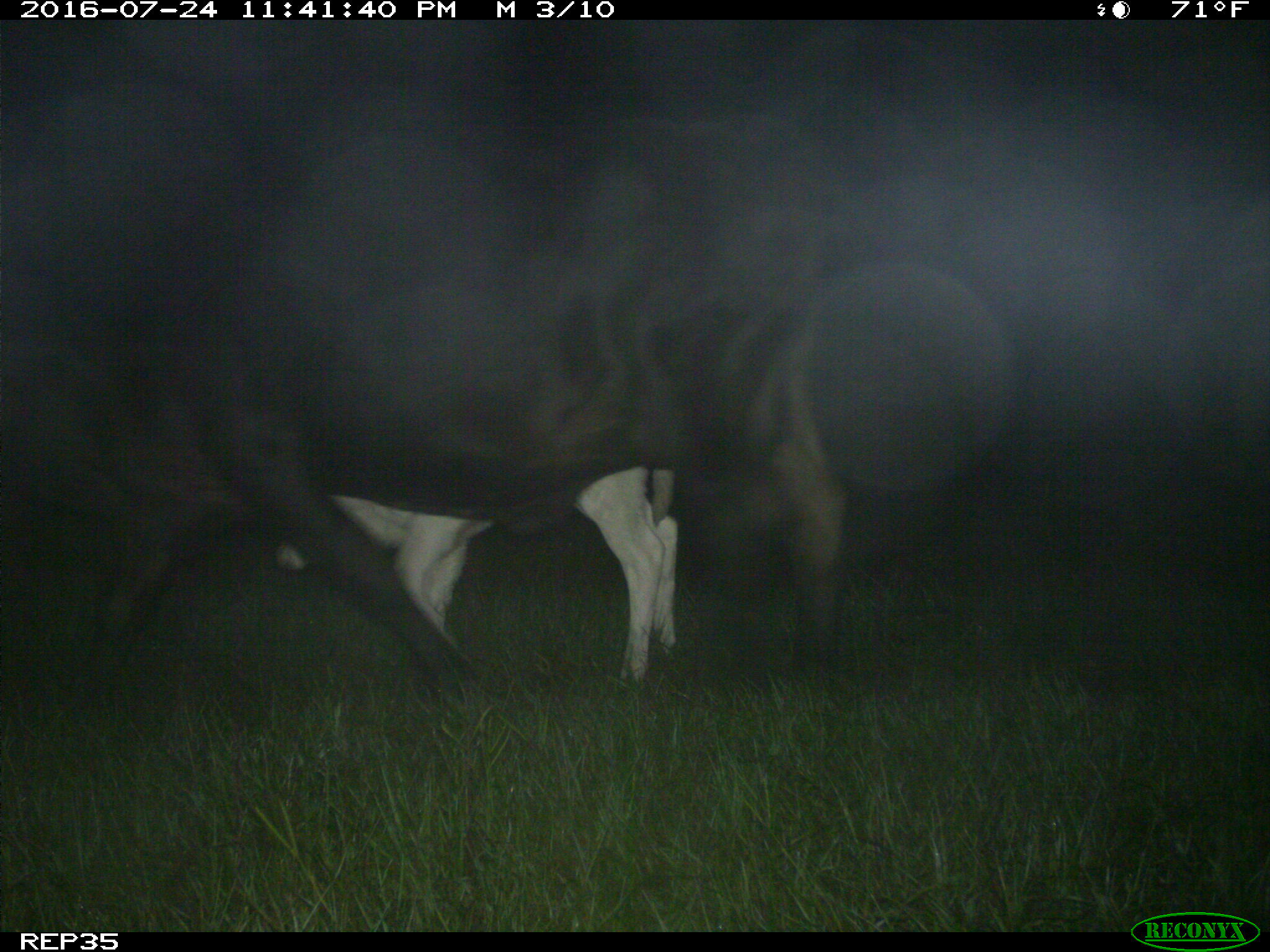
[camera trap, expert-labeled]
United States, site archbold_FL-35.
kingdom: Animalia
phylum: Chordata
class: Mammalia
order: Artiodactyla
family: Bovidae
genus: Bos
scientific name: Bos taurus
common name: domestic cow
Bos taurus (domestic cow).